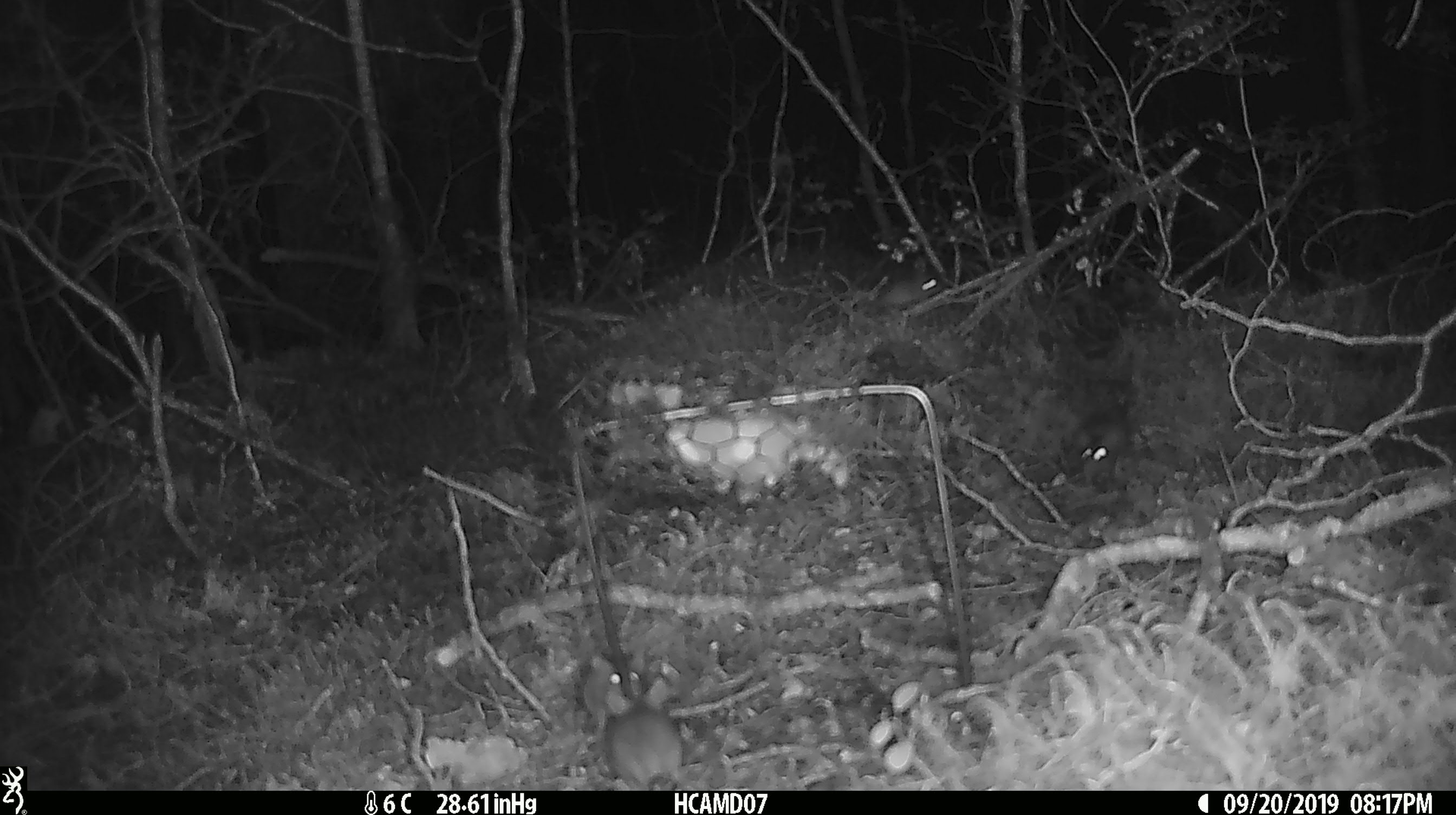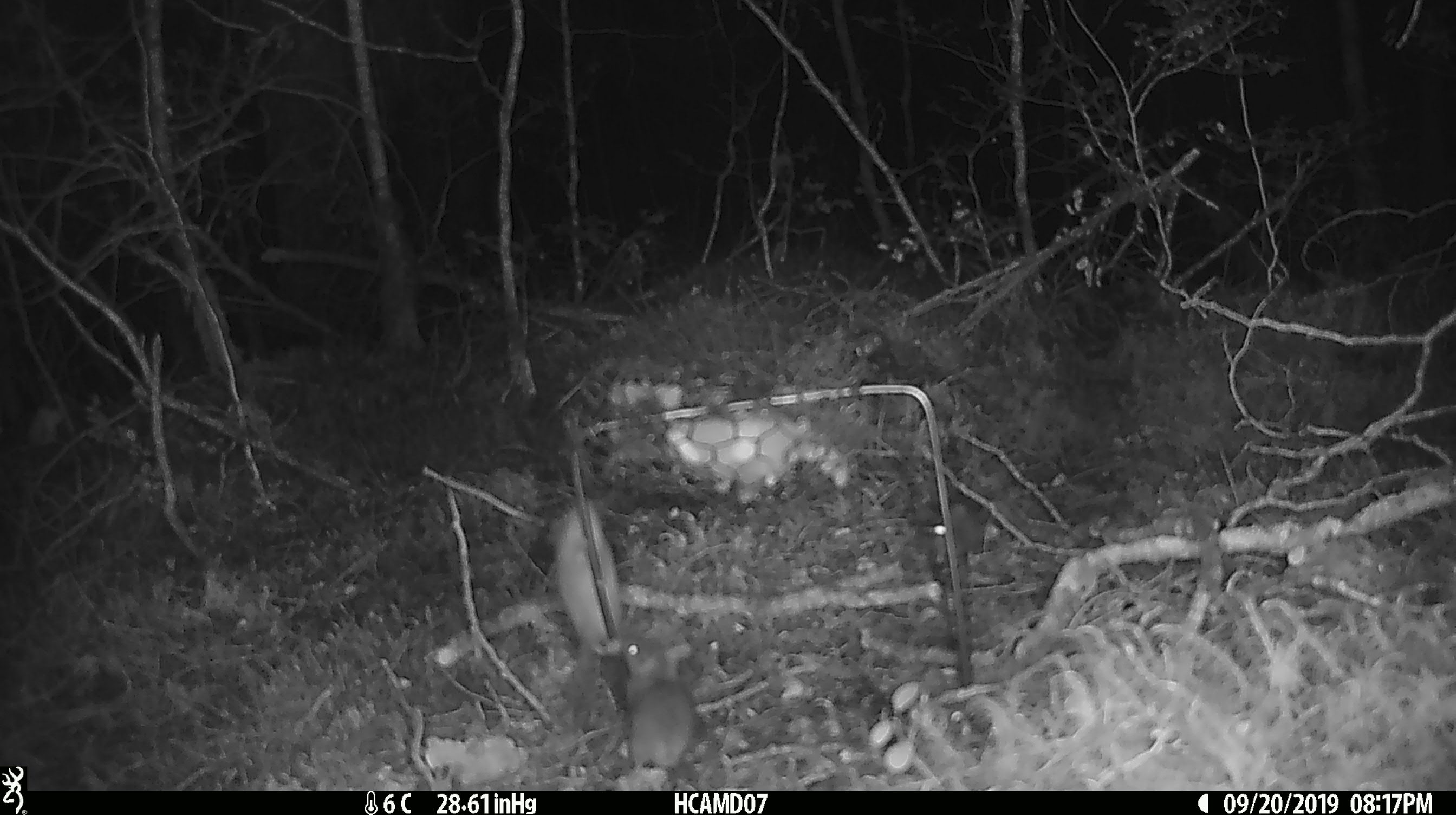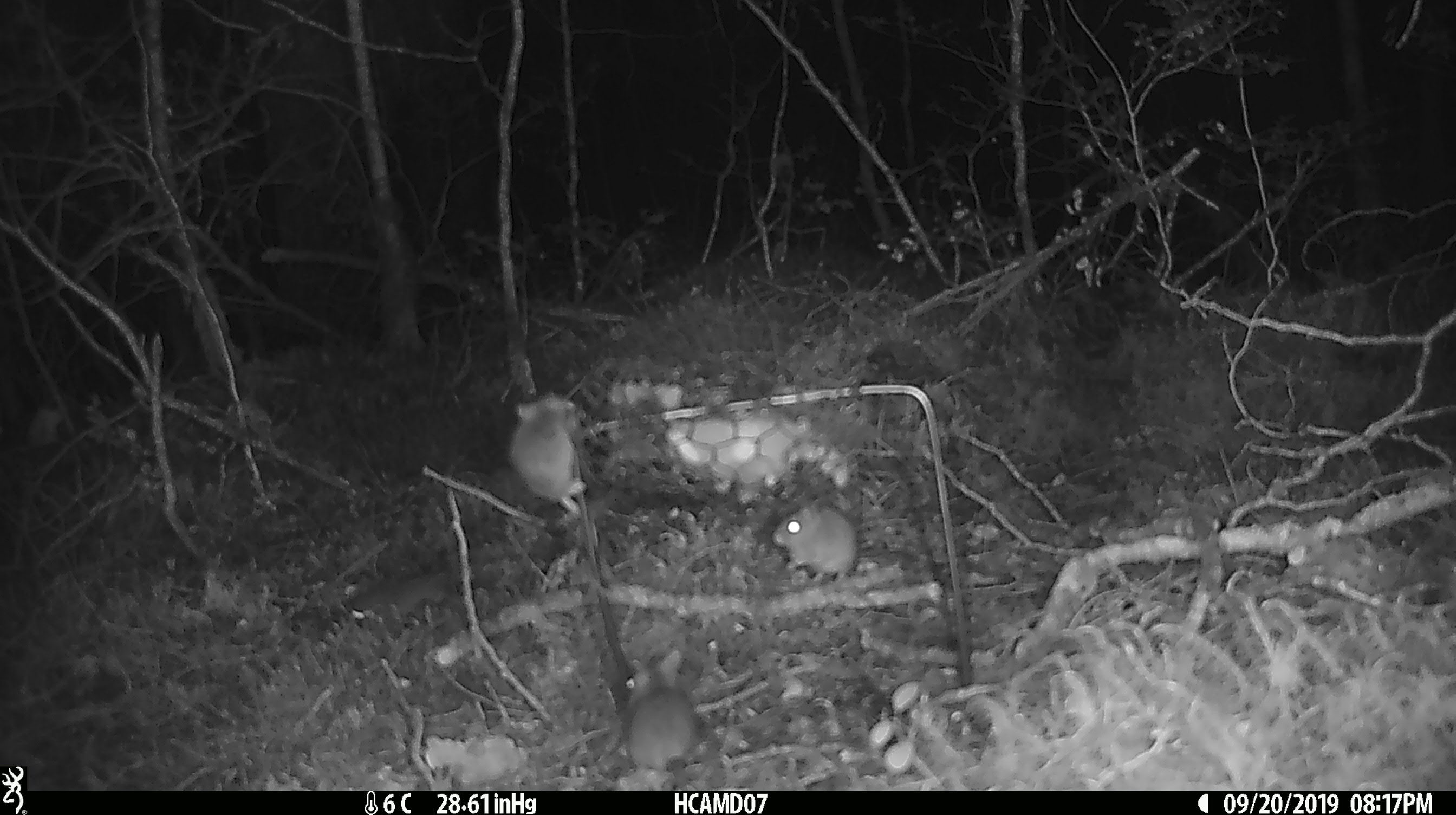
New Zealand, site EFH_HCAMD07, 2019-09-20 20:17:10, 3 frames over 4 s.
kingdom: Animalia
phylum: Chordata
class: Mammalia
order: Rodentia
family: Muridae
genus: Mus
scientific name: Mus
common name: mouse